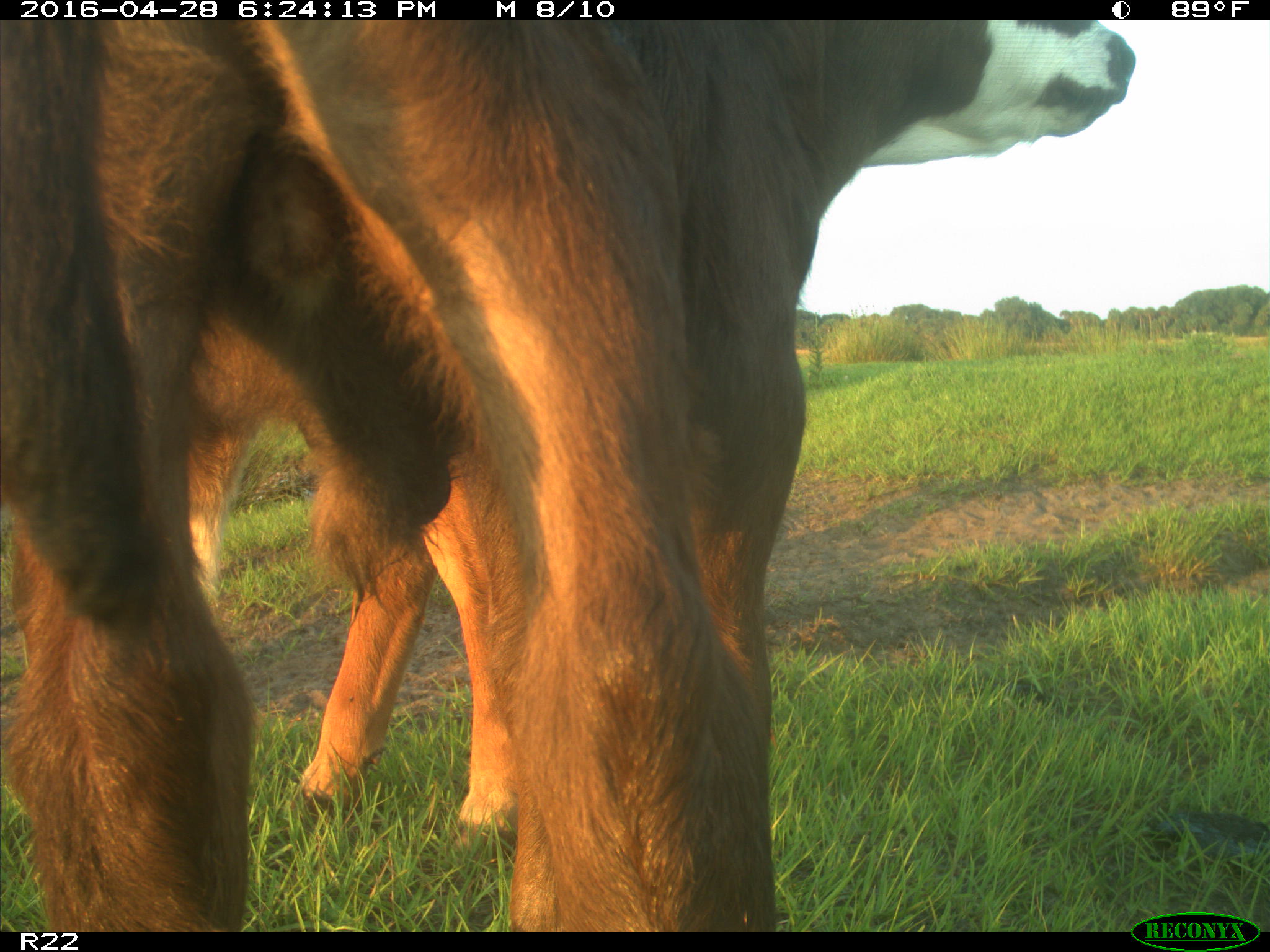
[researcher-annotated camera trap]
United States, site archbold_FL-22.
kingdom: Animalia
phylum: Chordata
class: Mammalia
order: Artiodactyla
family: Bovidae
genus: Bos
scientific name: Bos taurus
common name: domestic cow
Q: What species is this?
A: Bos taurus (domestic cow).